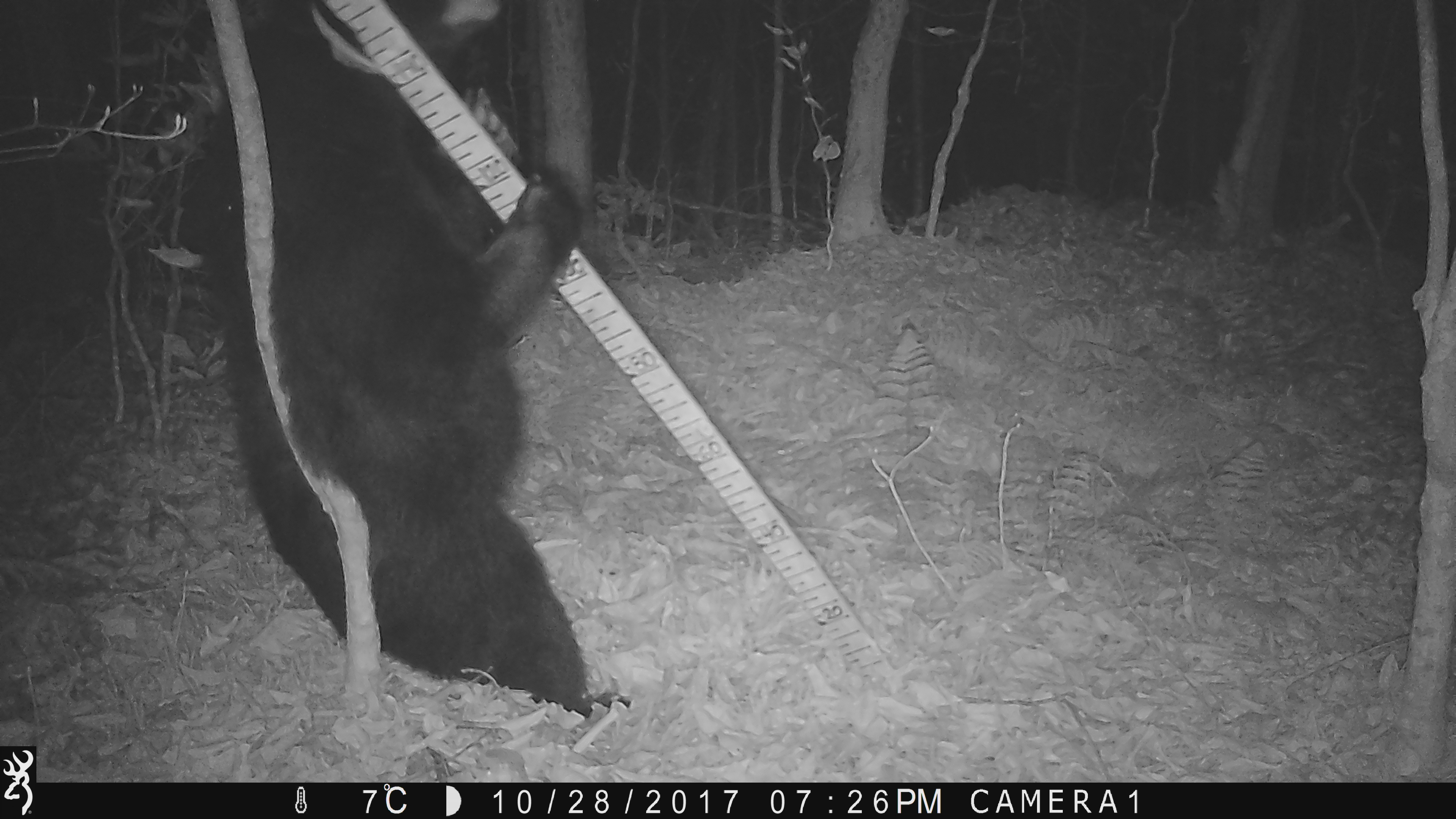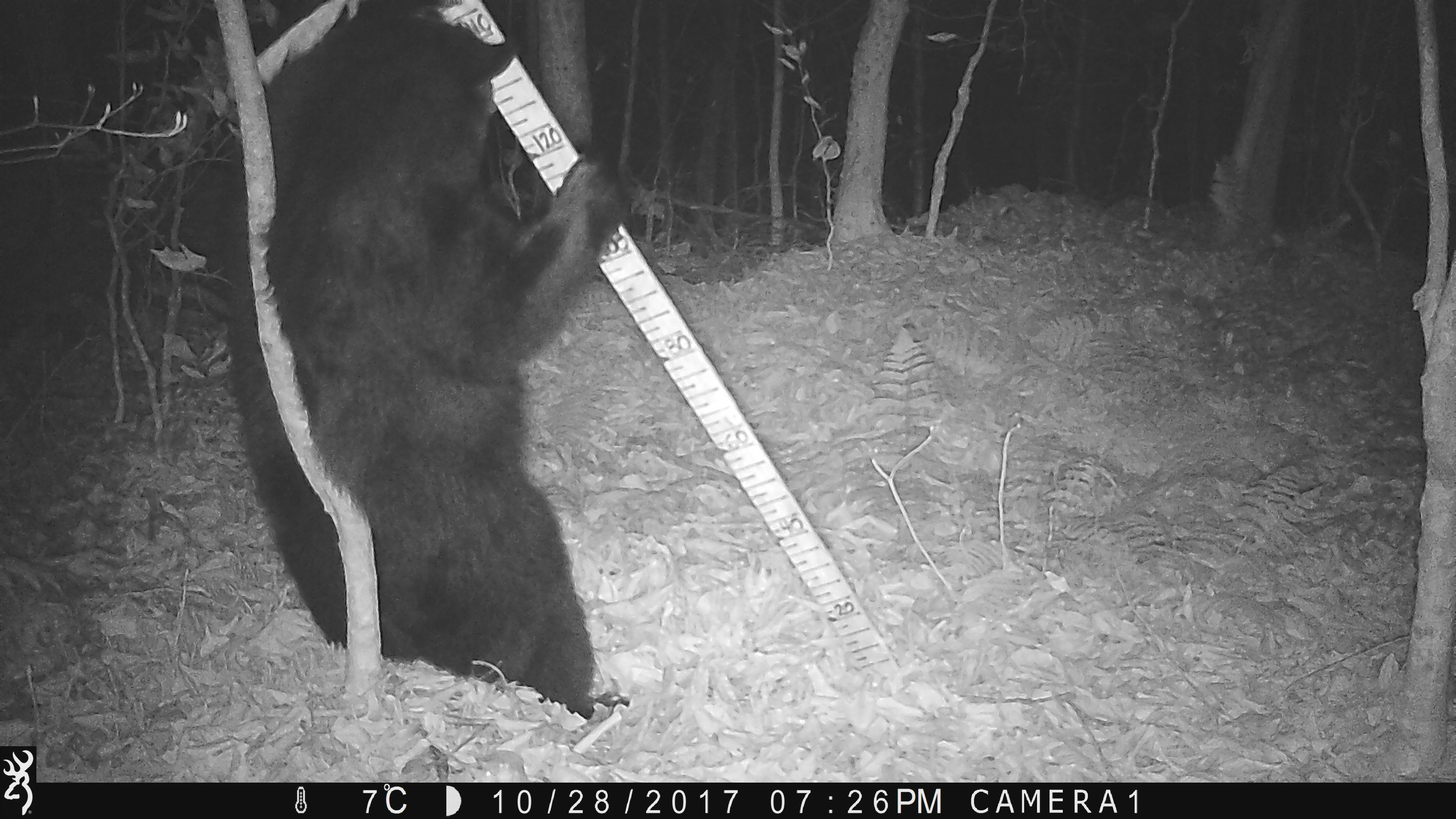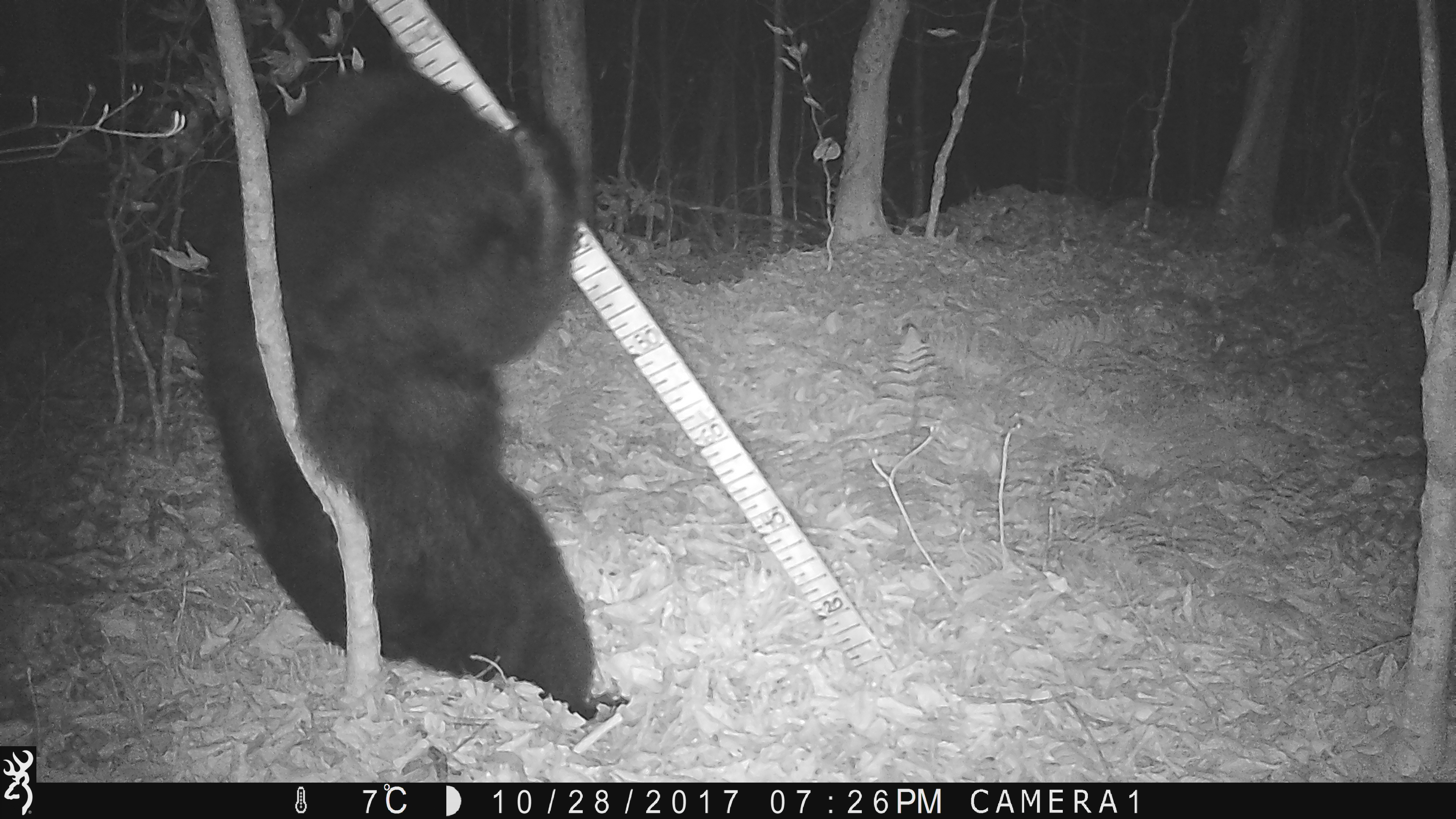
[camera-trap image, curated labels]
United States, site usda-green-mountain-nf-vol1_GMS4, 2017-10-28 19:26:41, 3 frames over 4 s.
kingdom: Animalia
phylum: Chordata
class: Mammalia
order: Carnivora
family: Ursidae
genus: Ursus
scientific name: Ursus americanus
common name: black bear